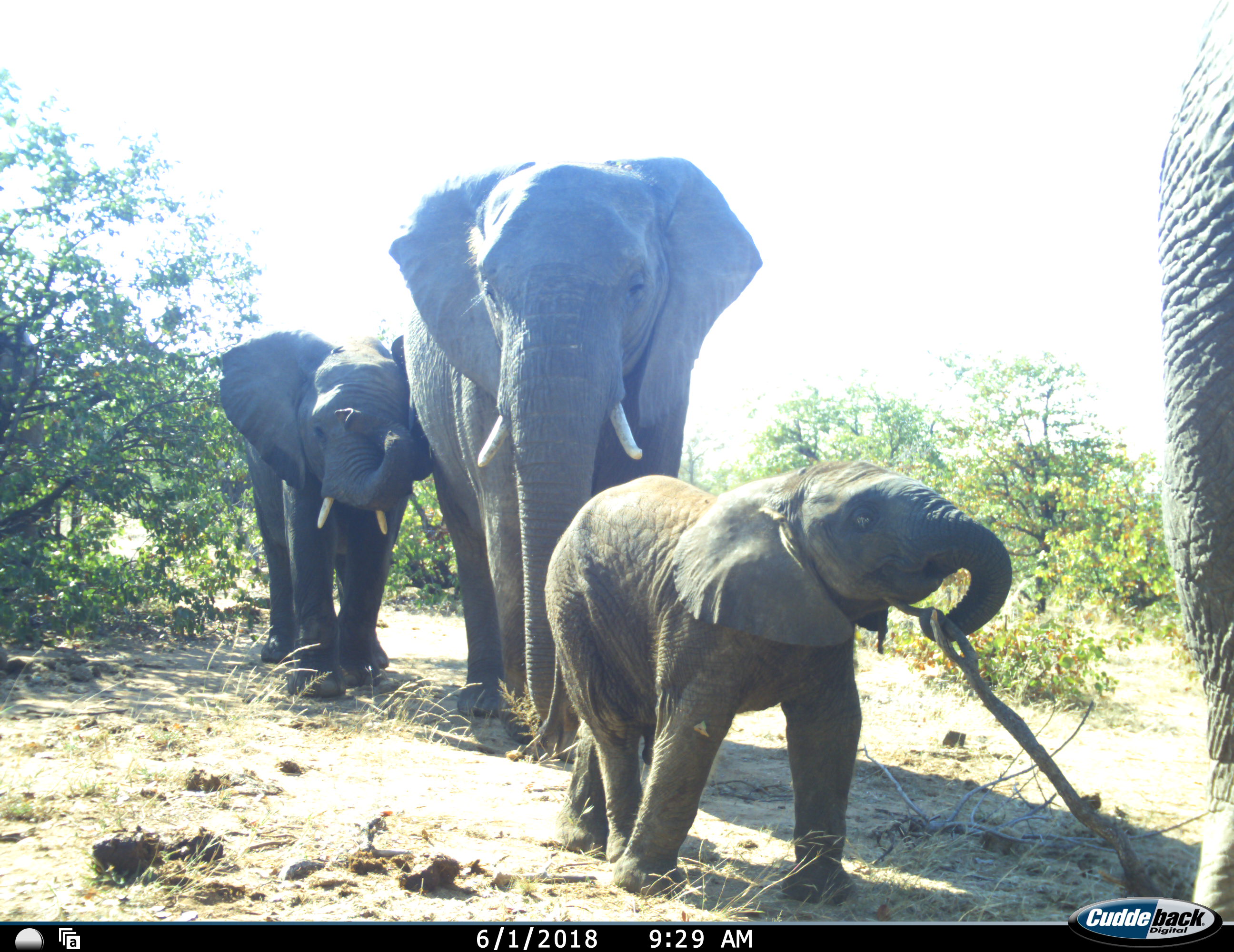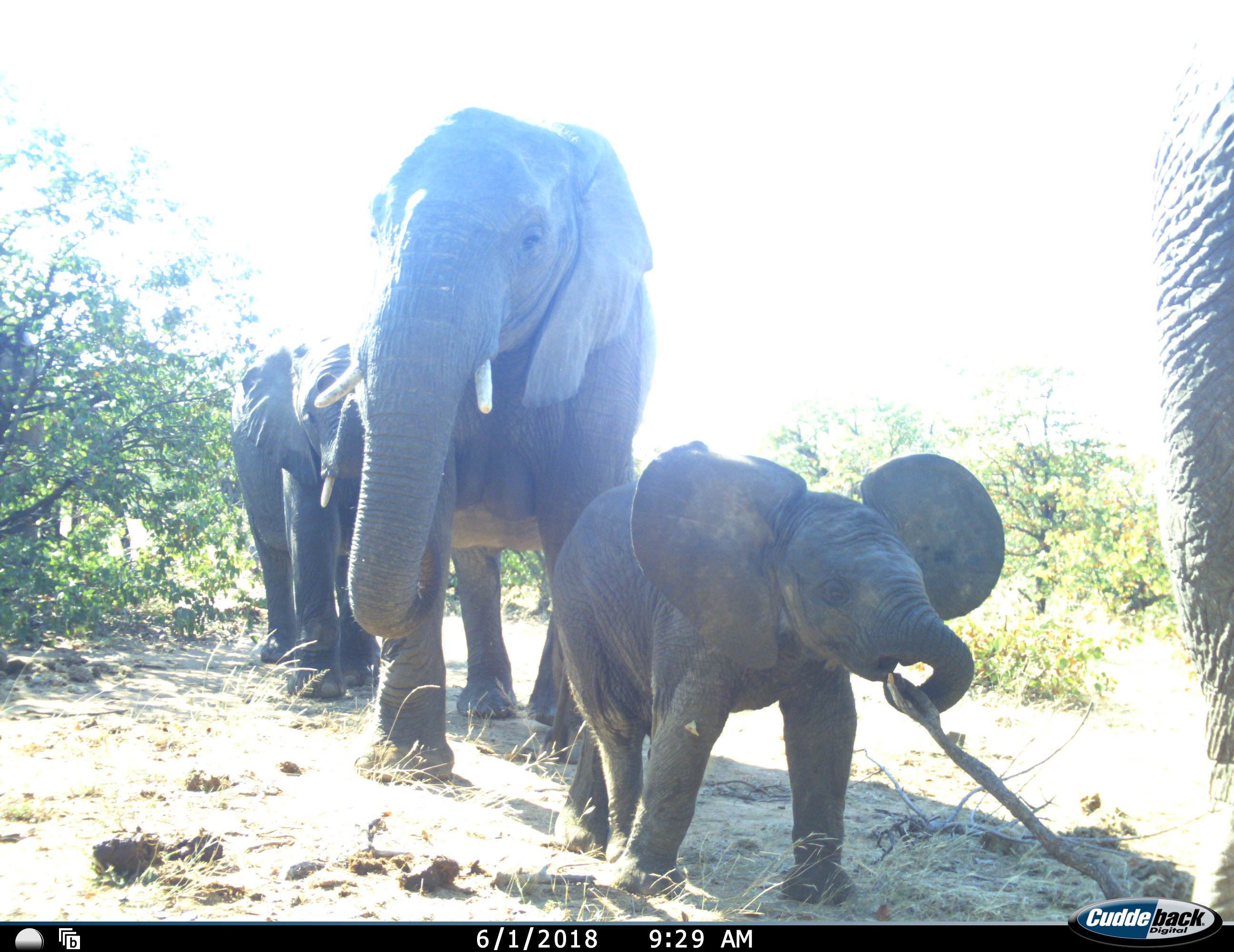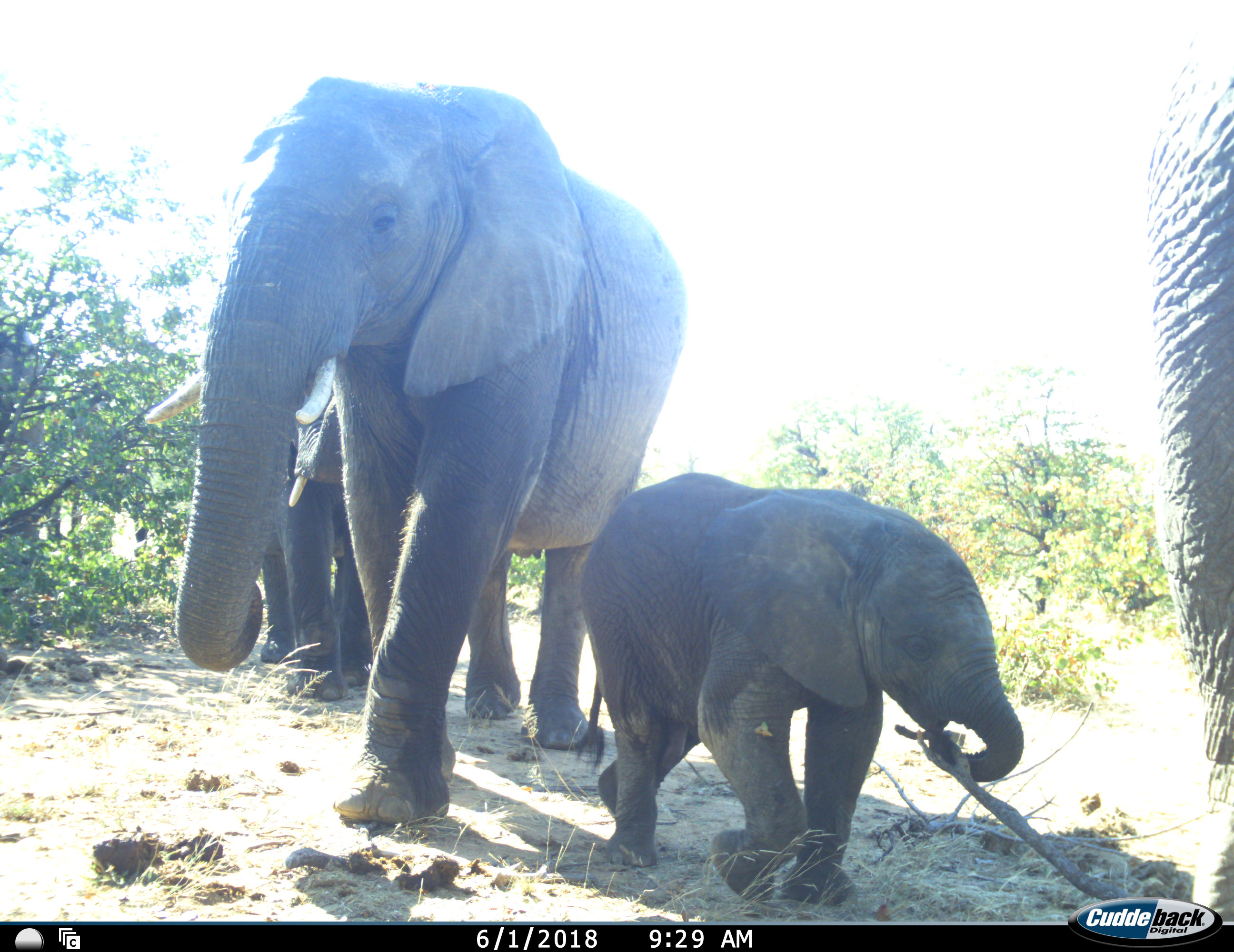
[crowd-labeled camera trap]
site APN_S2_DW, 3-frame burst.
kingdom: Animalia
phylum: Chordata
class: Mammalia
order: Proboscidea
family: Elephantidae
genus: Loxodonta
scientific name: Loxodonta africana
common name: african bush elephant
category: elephant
Elephant (african bush elephant) (Loxodonta africana), count 4. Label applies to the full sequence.